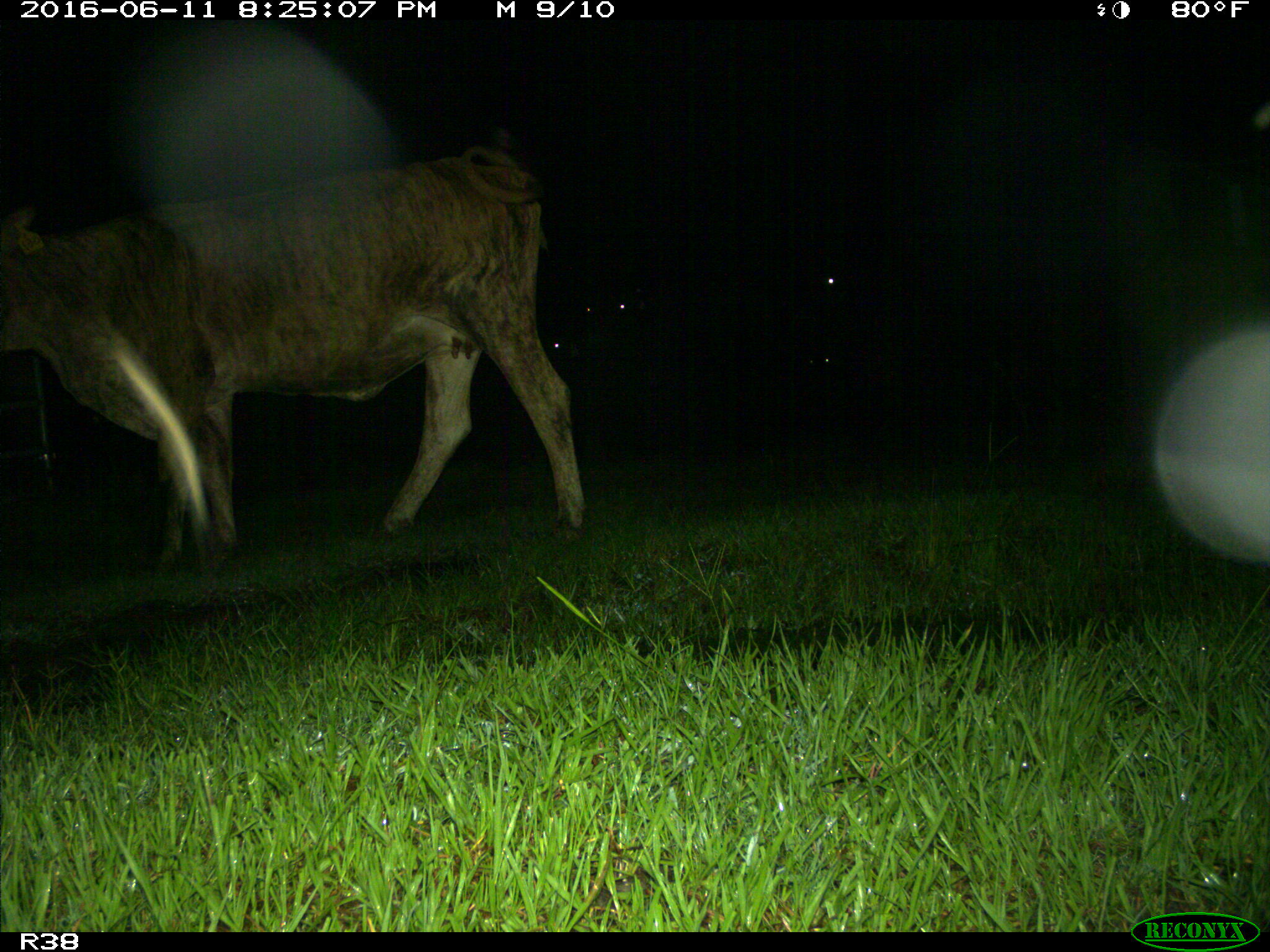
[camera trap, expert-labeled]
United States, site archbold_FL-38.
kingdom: Animalia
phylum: Chordata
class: Mammalia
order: Artiodactyla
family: Bovidae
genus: Bos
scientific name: Bos taurus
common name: domestic cow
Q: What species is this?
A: Bos taurus (domestic cow).